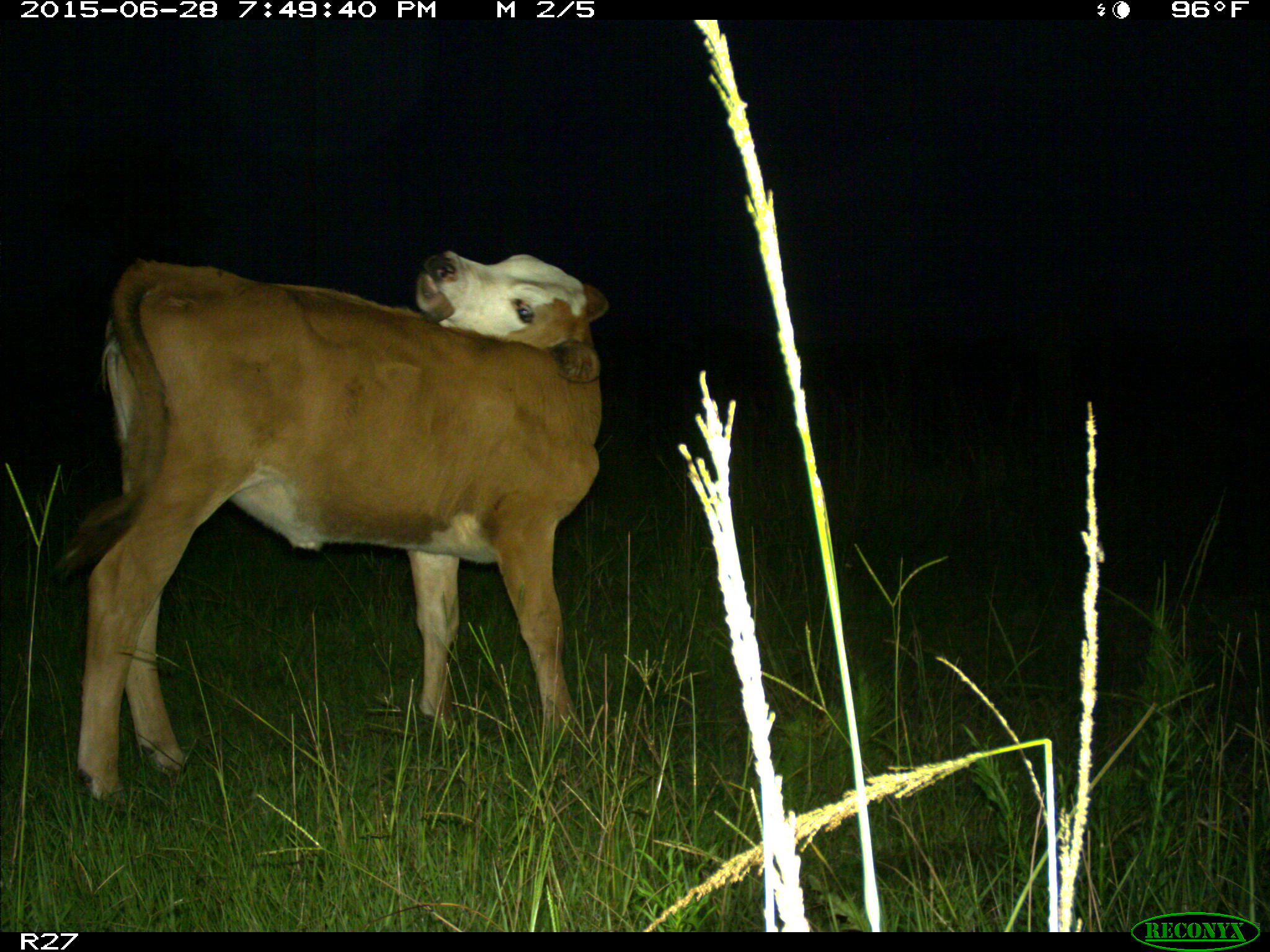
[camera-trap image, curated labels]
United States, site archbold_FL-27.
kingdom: Animalia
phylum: Chordata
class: Mammalia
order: Artiodactyla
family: Bovidae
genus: Bos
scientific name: Bos taurus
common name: domestic cow